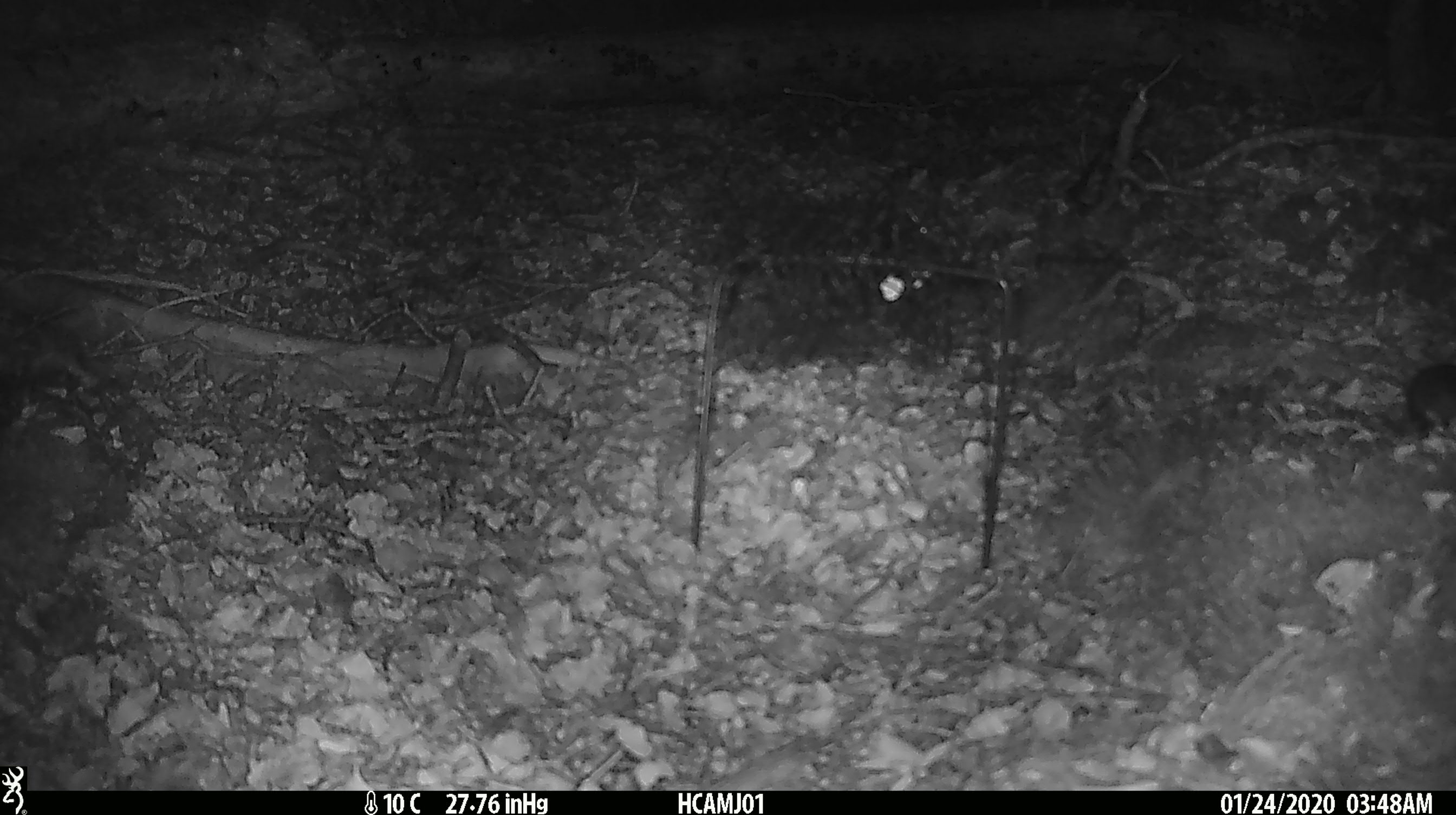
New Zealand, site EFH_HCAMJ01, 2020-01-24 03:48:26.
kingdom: Animalia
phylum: Chordata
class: Mammalia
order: Rodentia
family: Muridae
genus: Mus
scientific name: Mus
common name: mouse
Mouse (Mus).